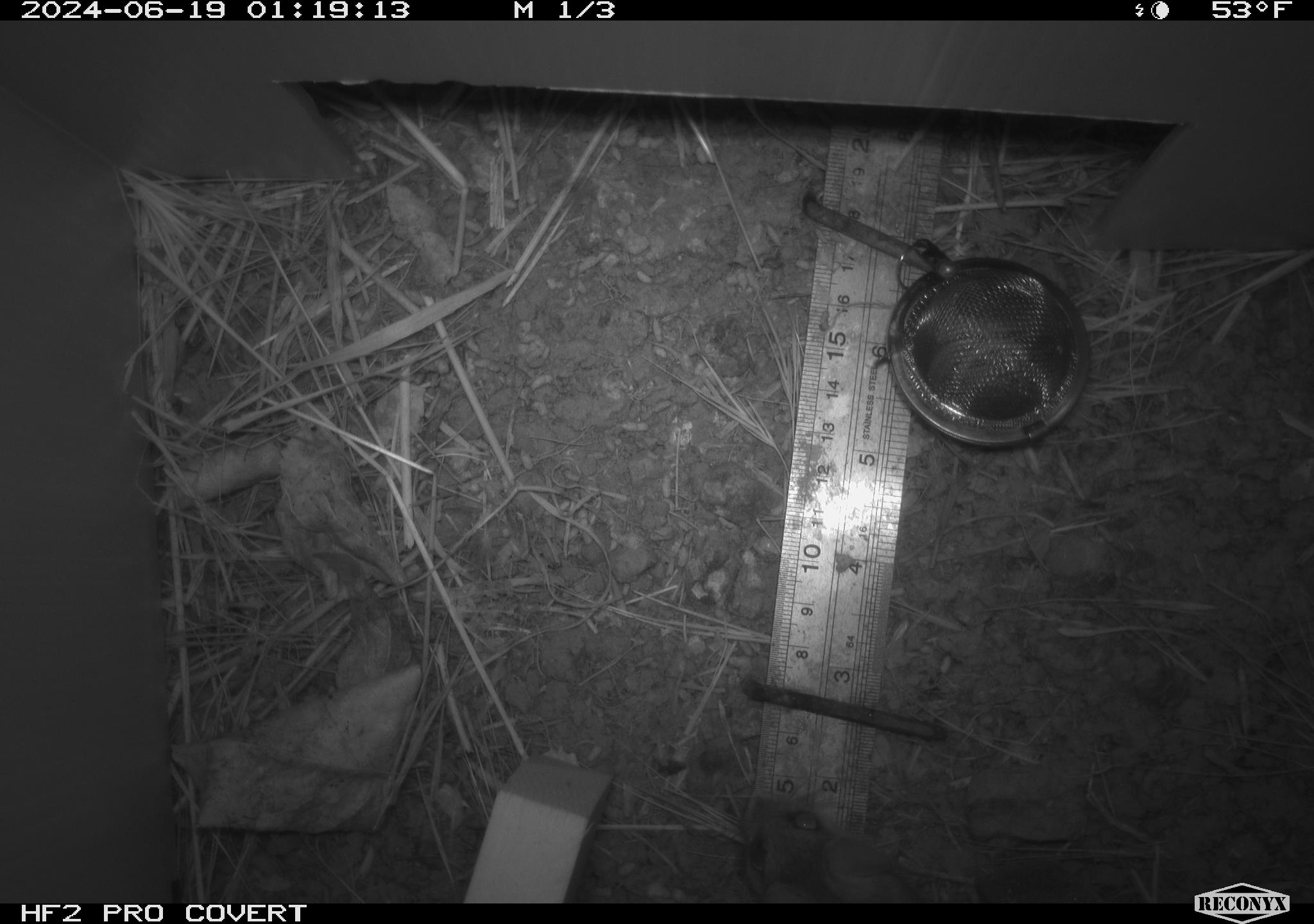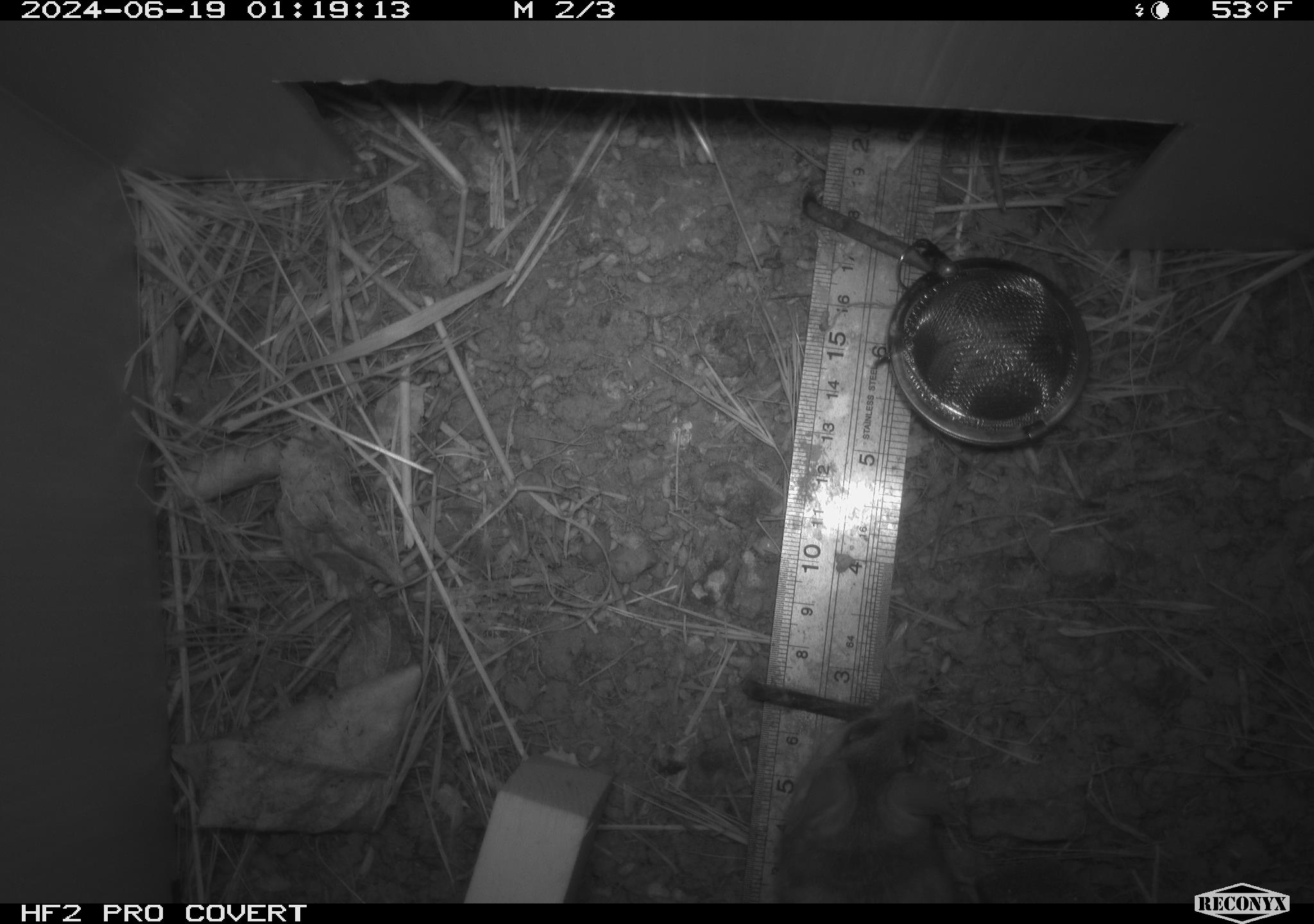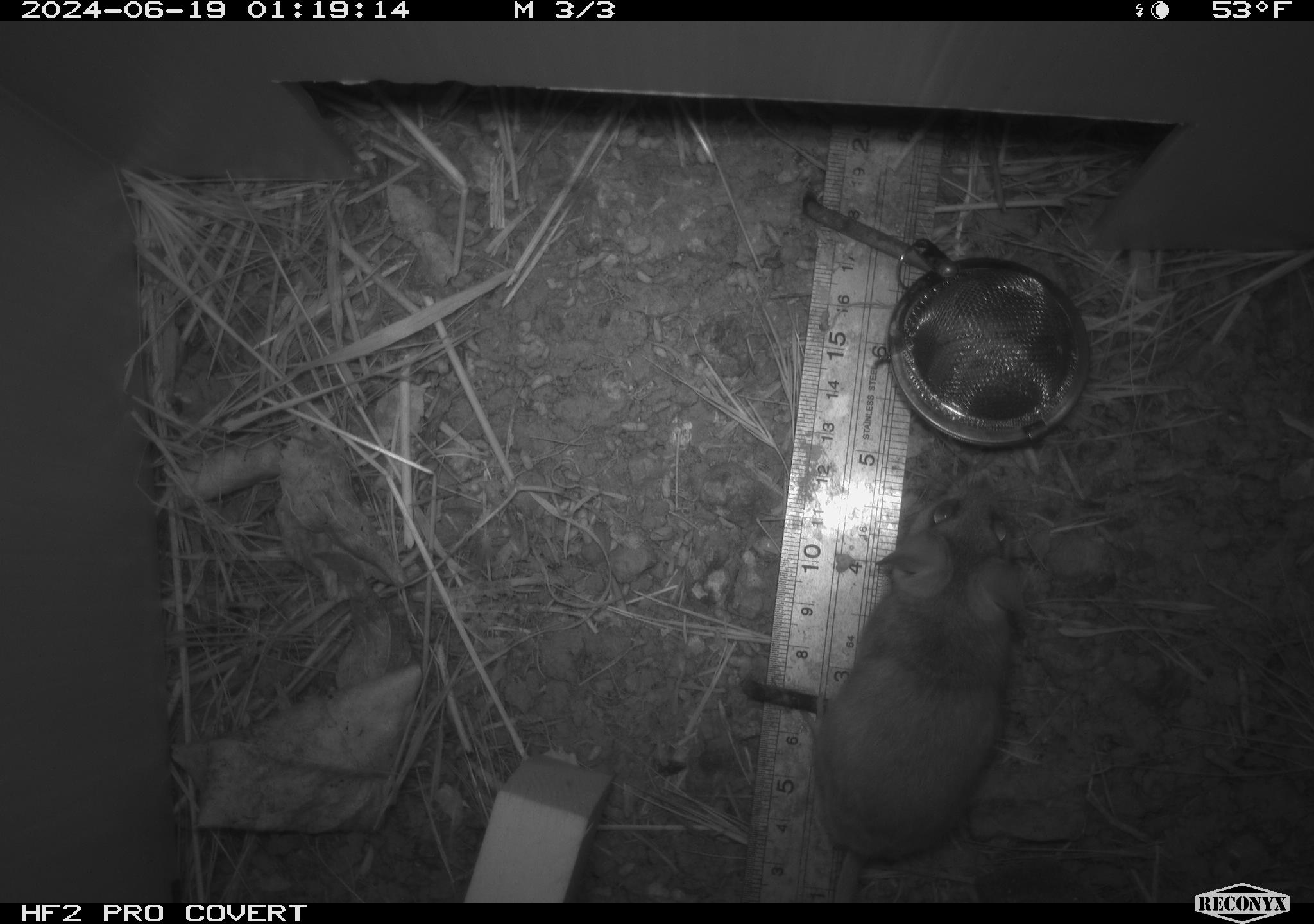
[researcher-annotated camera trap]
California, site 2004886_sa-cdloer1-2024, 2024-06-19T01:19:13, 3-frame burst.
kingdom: Animalia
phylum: Chordata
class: Mammalia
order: Rodentia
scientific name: Rodentia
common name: mouse species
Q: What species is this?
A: Mouse species (Rodentia).